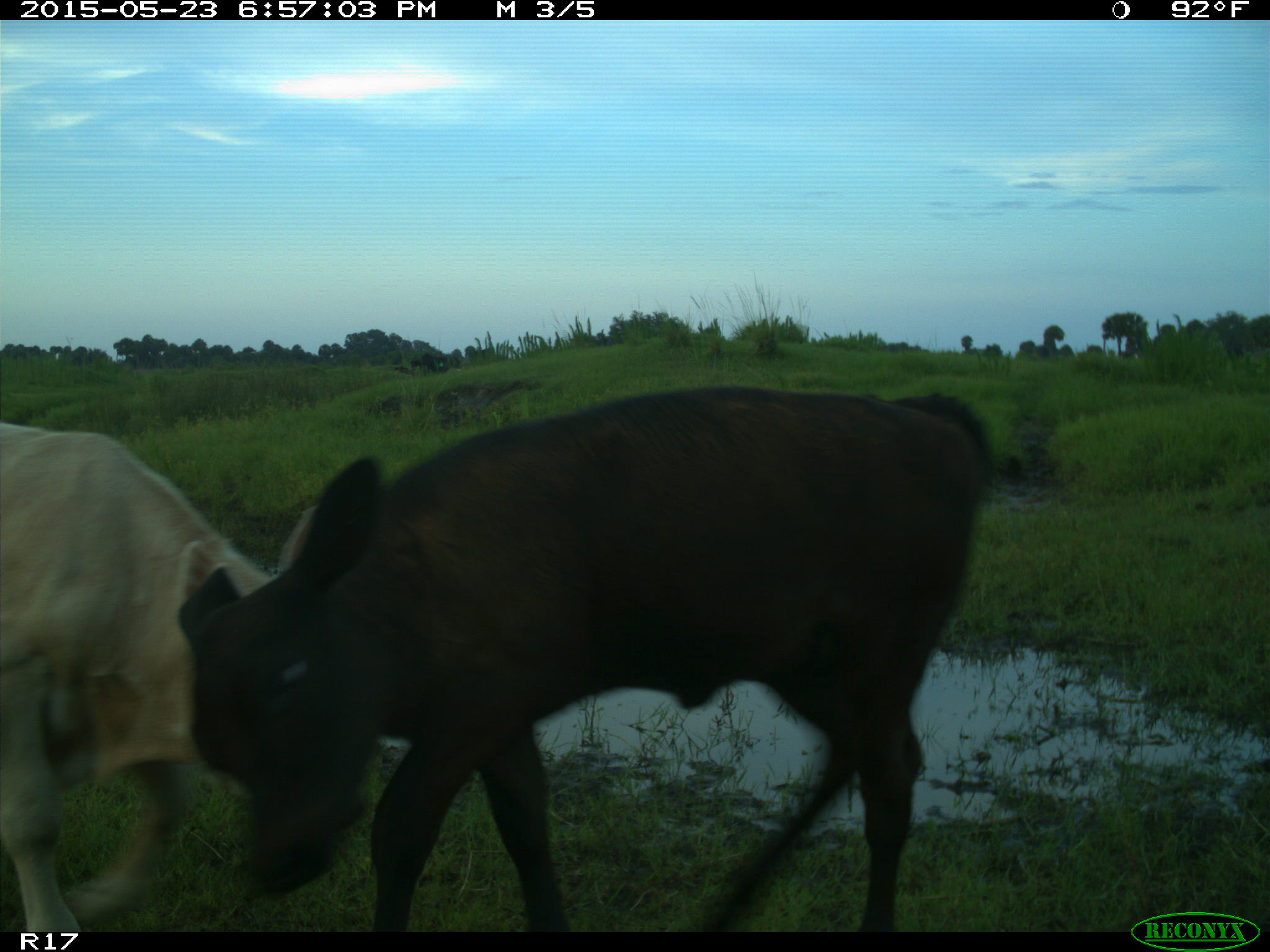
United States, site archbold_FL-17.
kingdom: Animalia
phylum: Chordata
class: Mammalia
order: Artiodactyla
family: Bovidae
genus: Bos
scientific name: Bos taurus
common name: domestic cow